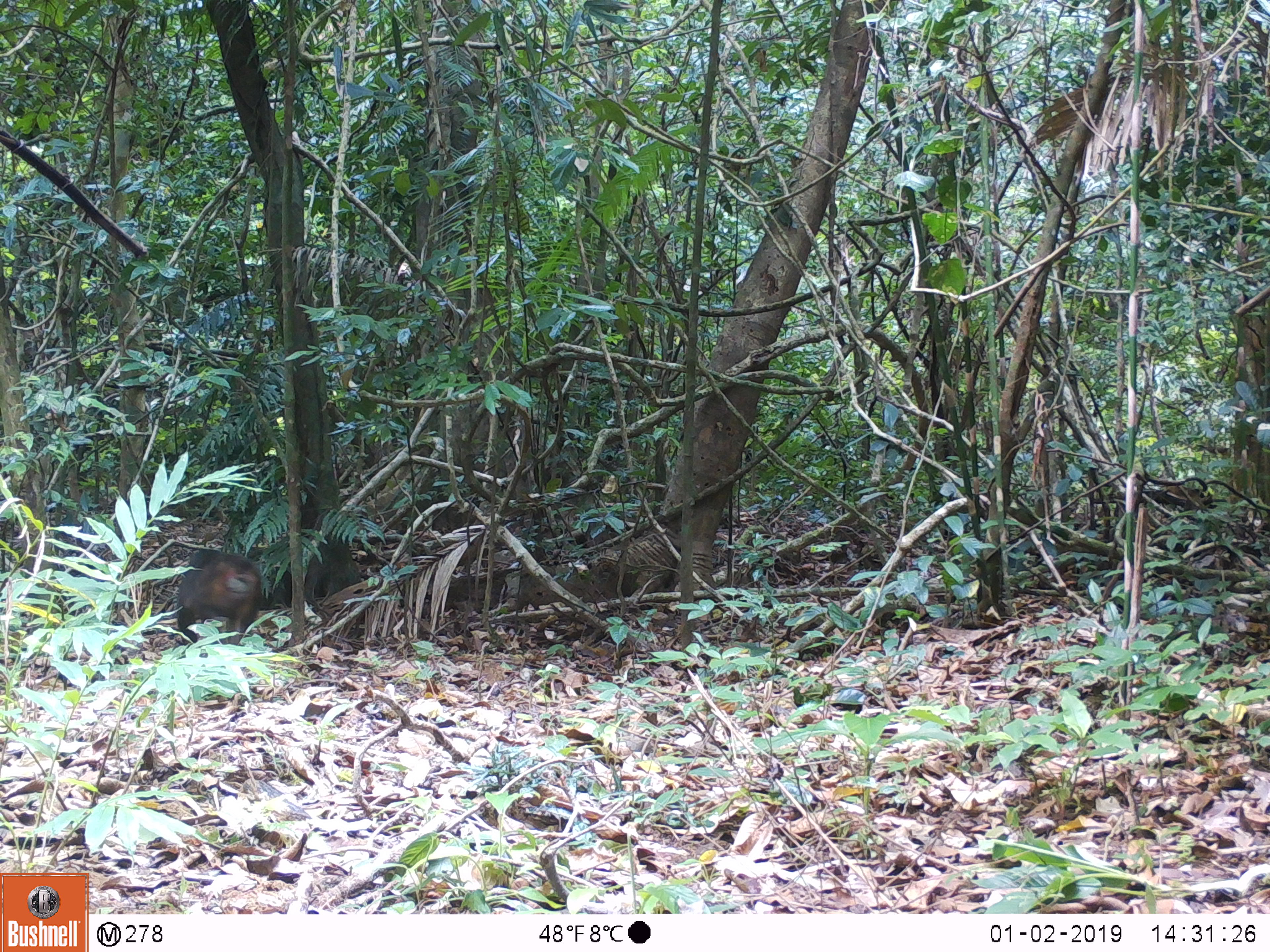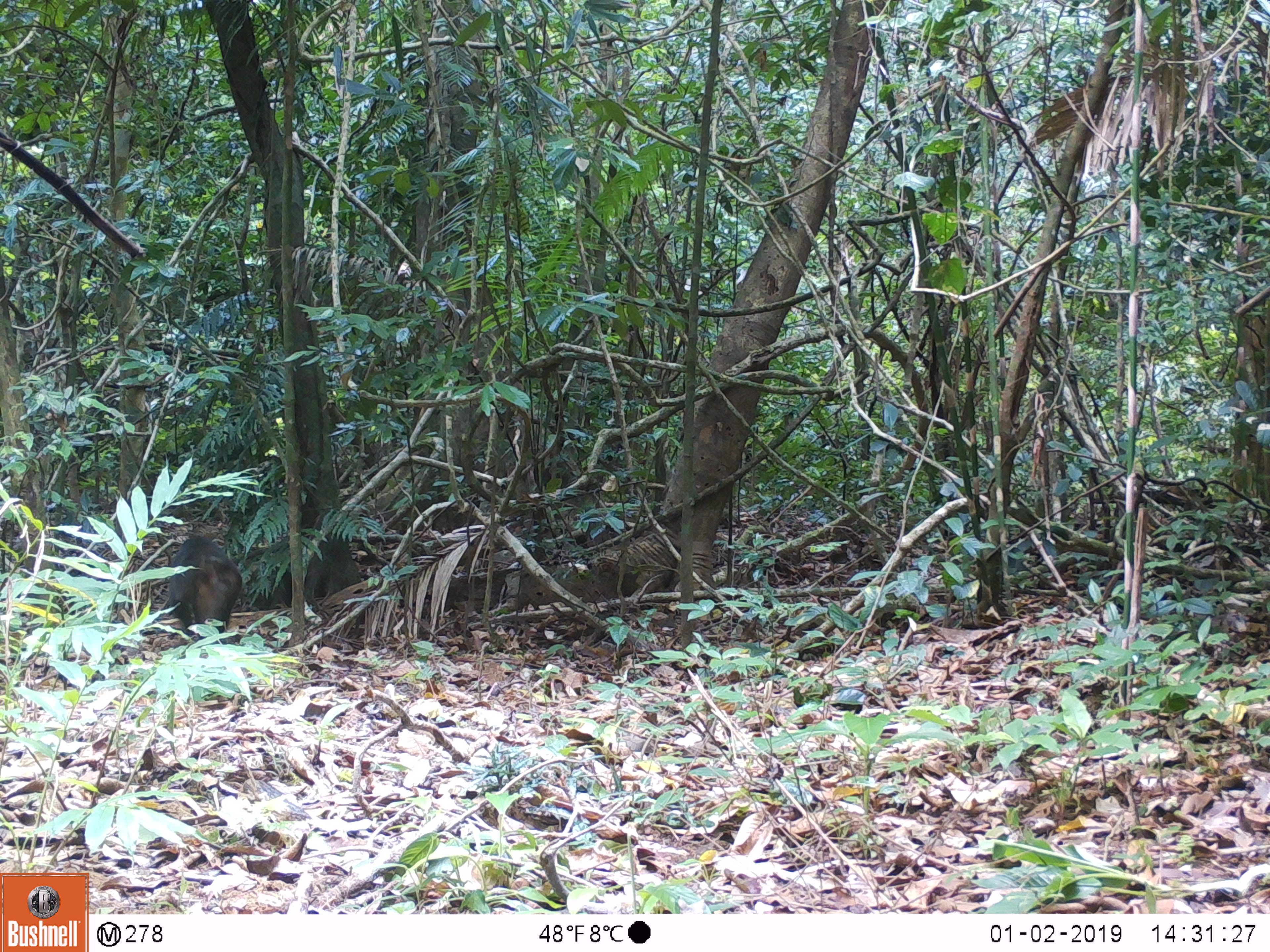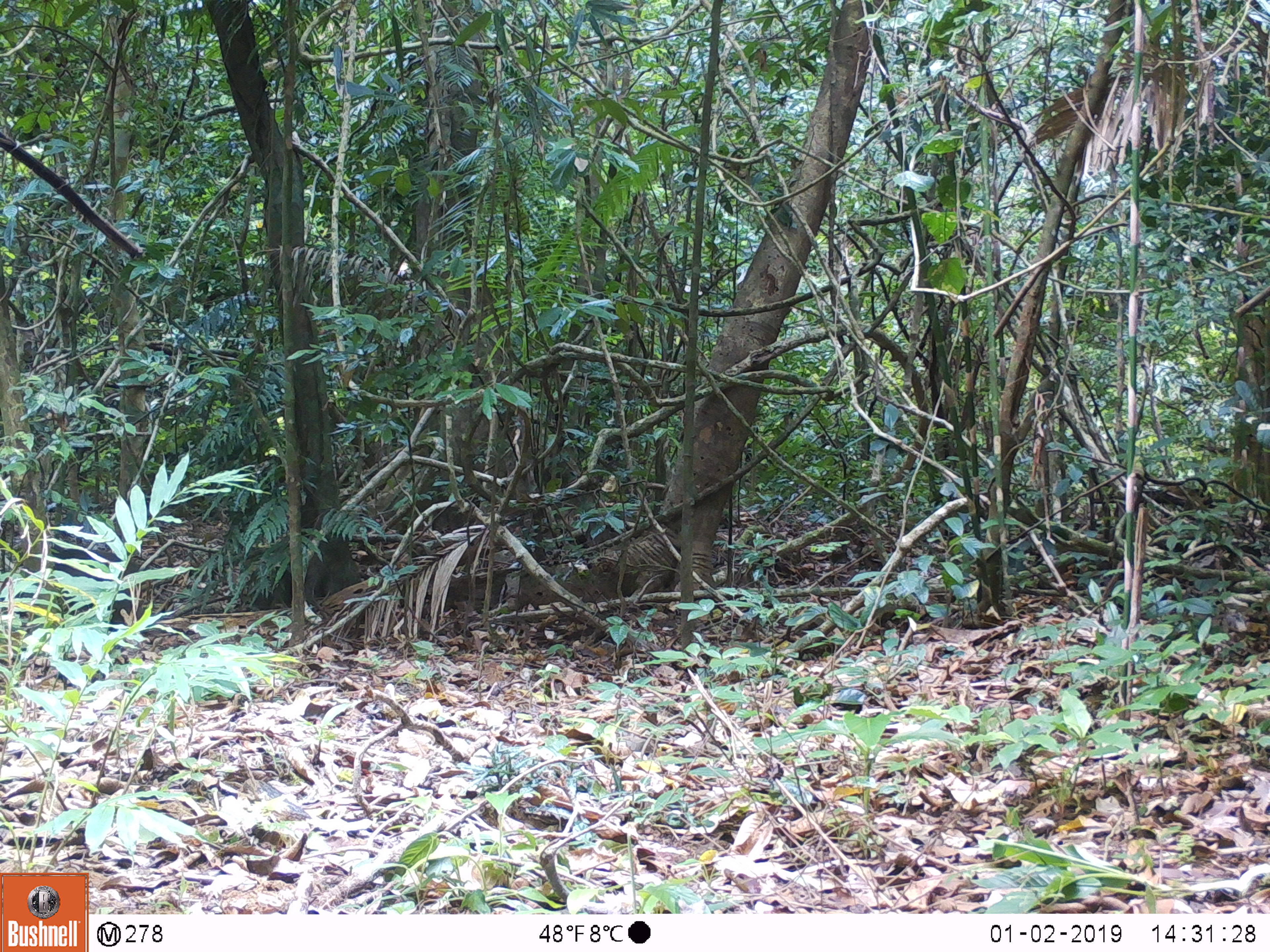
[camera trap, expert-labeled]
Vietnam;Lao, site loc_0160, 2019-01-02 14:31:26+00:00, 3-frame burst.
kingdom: Animalia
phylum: Chordata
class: Mammalia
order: Primates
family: Cercopithecidae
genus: Macaca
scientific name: Macaca arctoides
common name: stump-tailed macaque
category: stump tailed macaque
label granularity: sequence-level